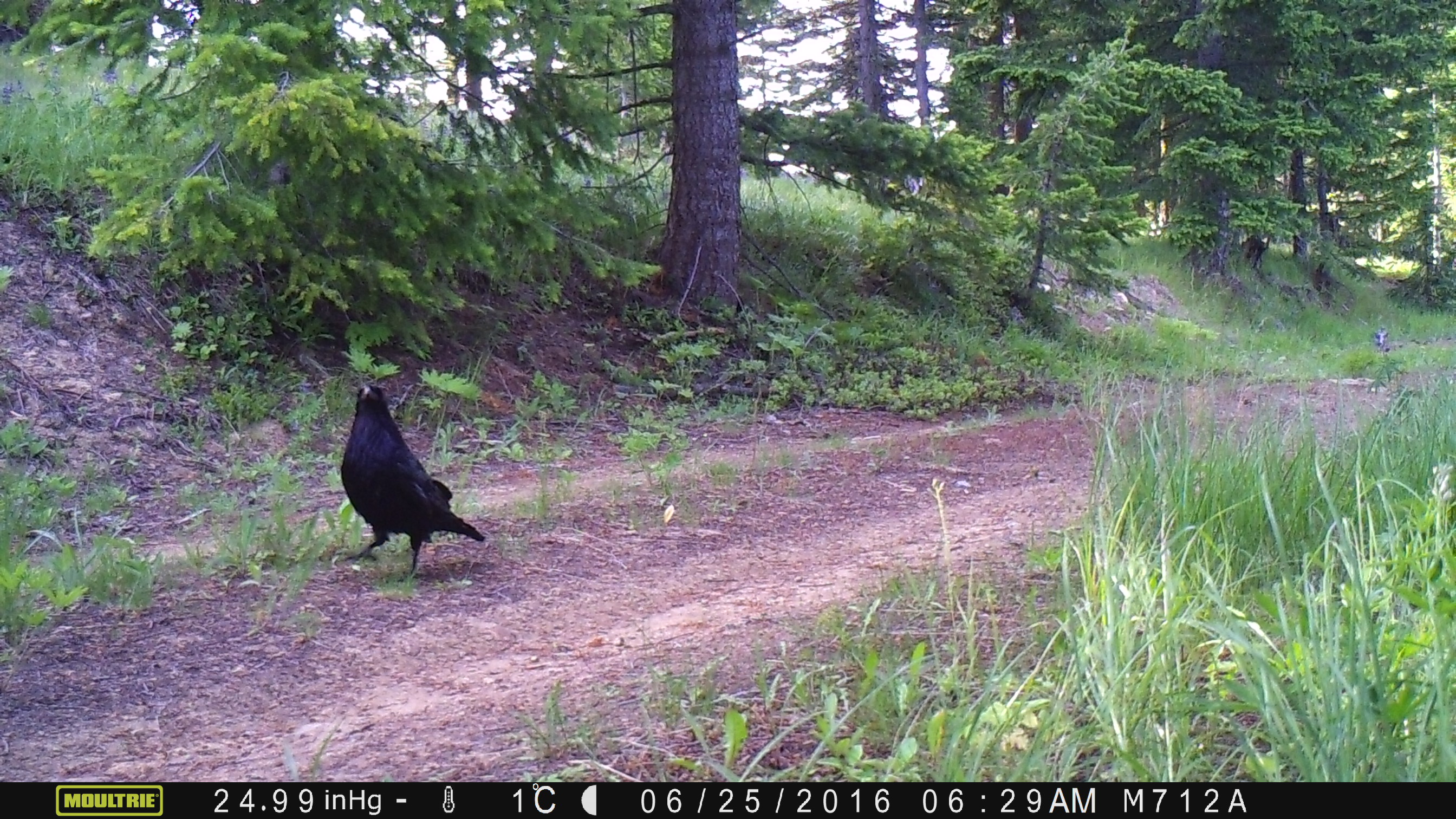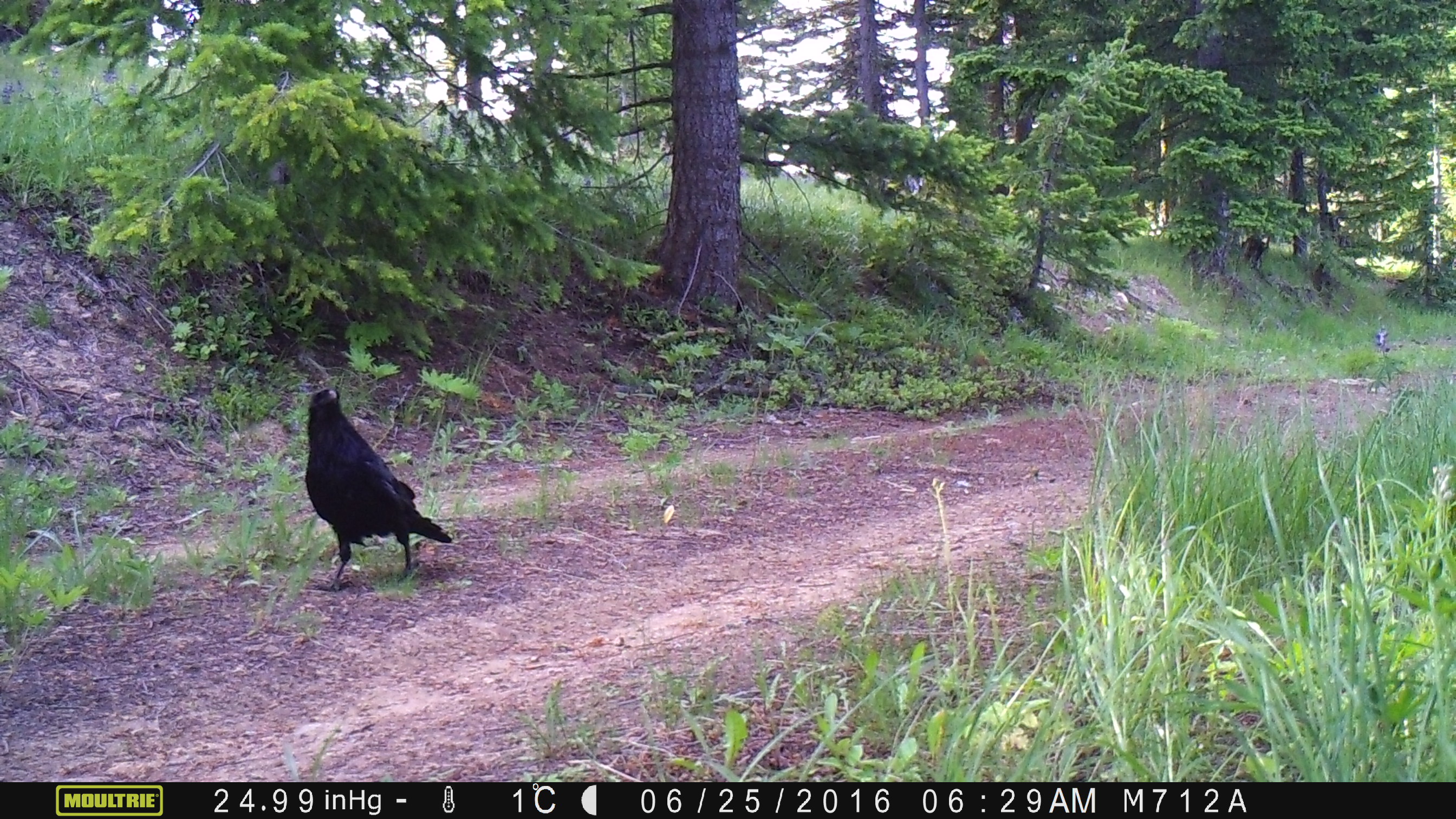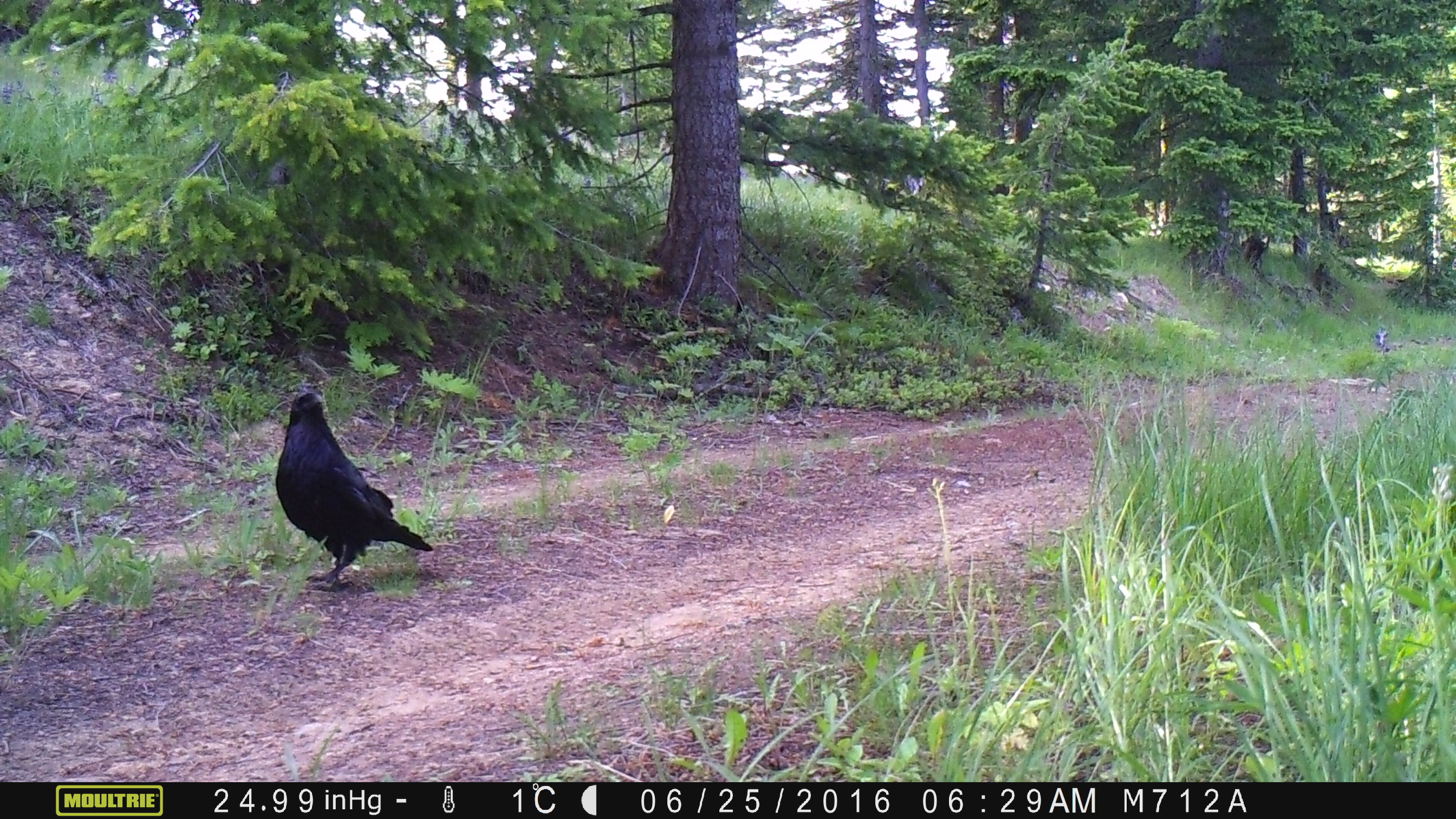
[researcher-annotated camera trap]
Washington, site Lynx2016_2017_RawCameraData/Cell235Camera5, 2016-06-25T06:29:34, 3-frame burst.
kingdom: Animalia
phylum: Chordata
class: Aves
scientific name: Aves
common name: birds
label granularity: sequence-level